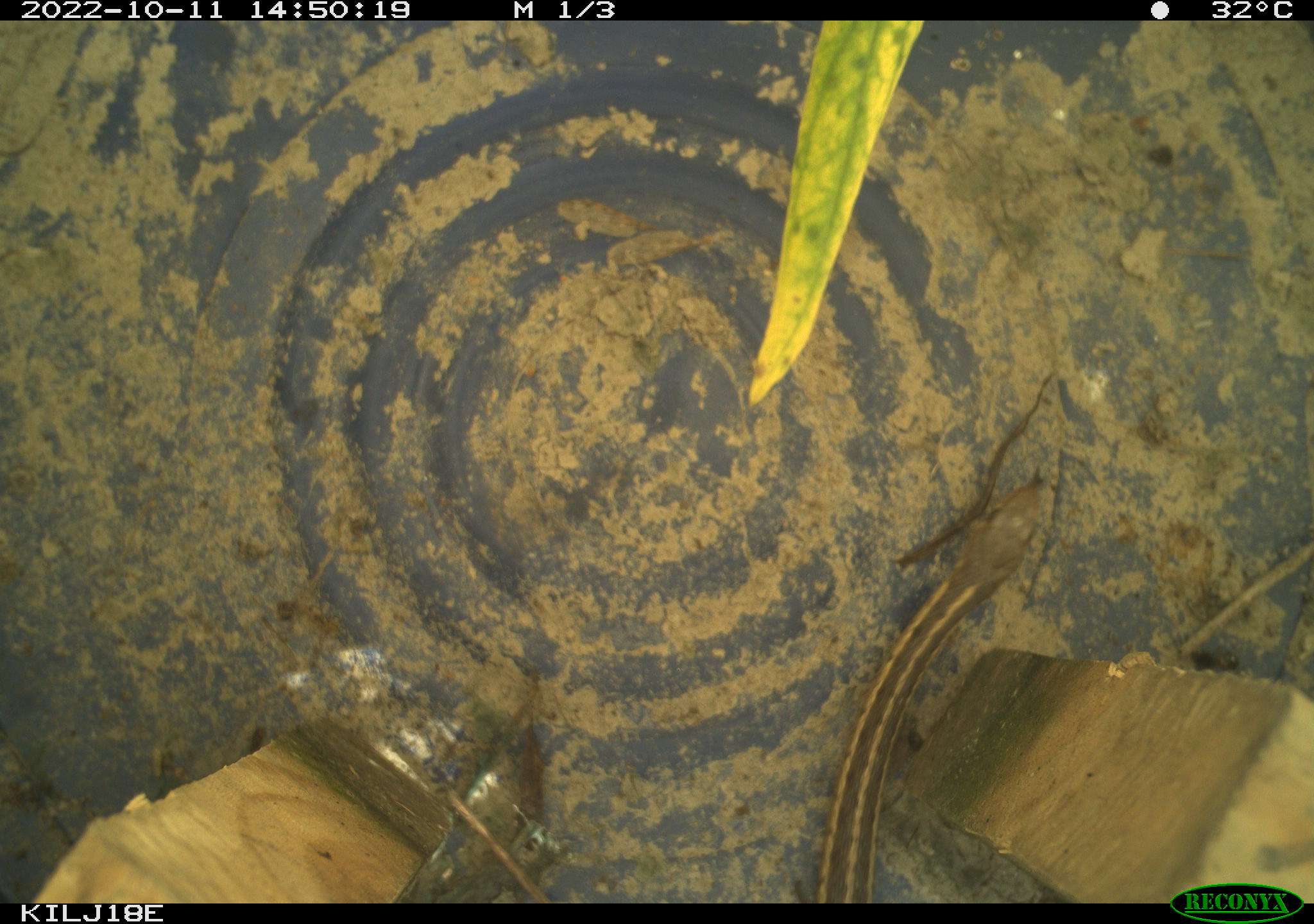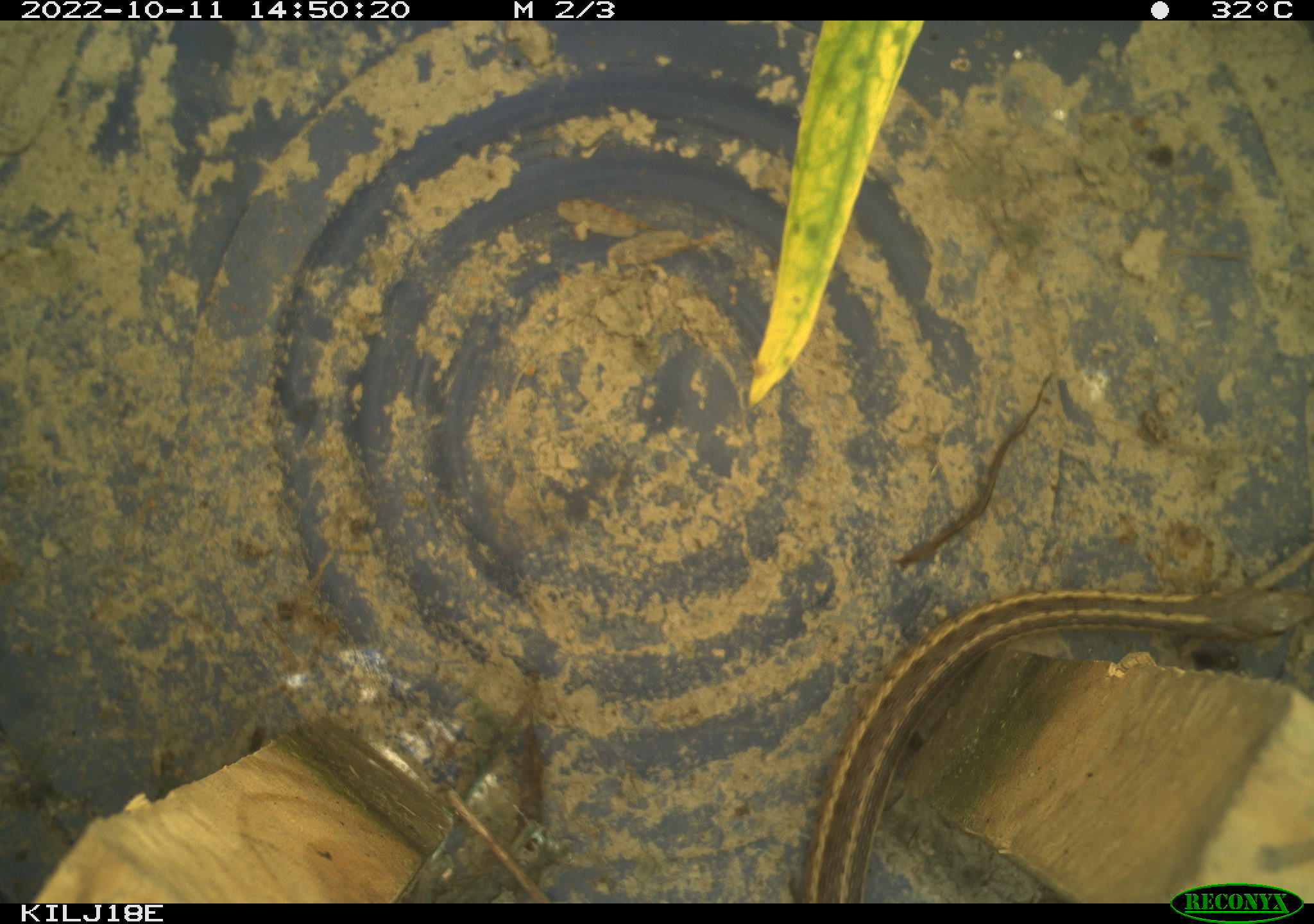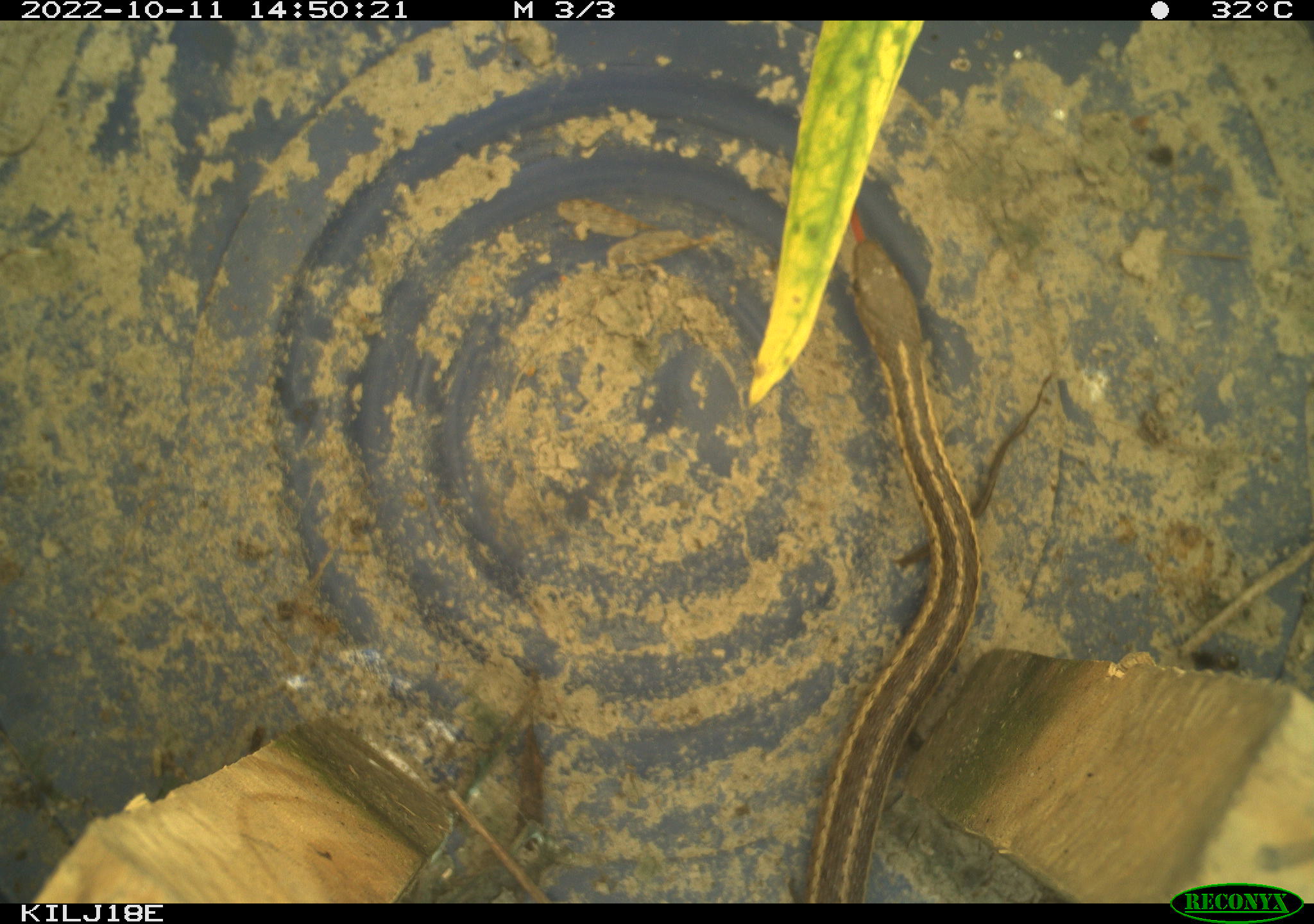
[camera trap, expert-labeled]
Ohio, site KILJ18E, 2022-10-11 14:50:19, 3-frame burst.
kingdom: Animalia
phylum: Chordata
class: Reptilia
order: Squamata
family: Colubridae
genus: Thamnophis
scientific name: Thamnophis sirtalis sirtalis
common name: eastern gartersnake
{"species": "eastern gartersnake (Thamnophis sirtalis sirtalis)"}